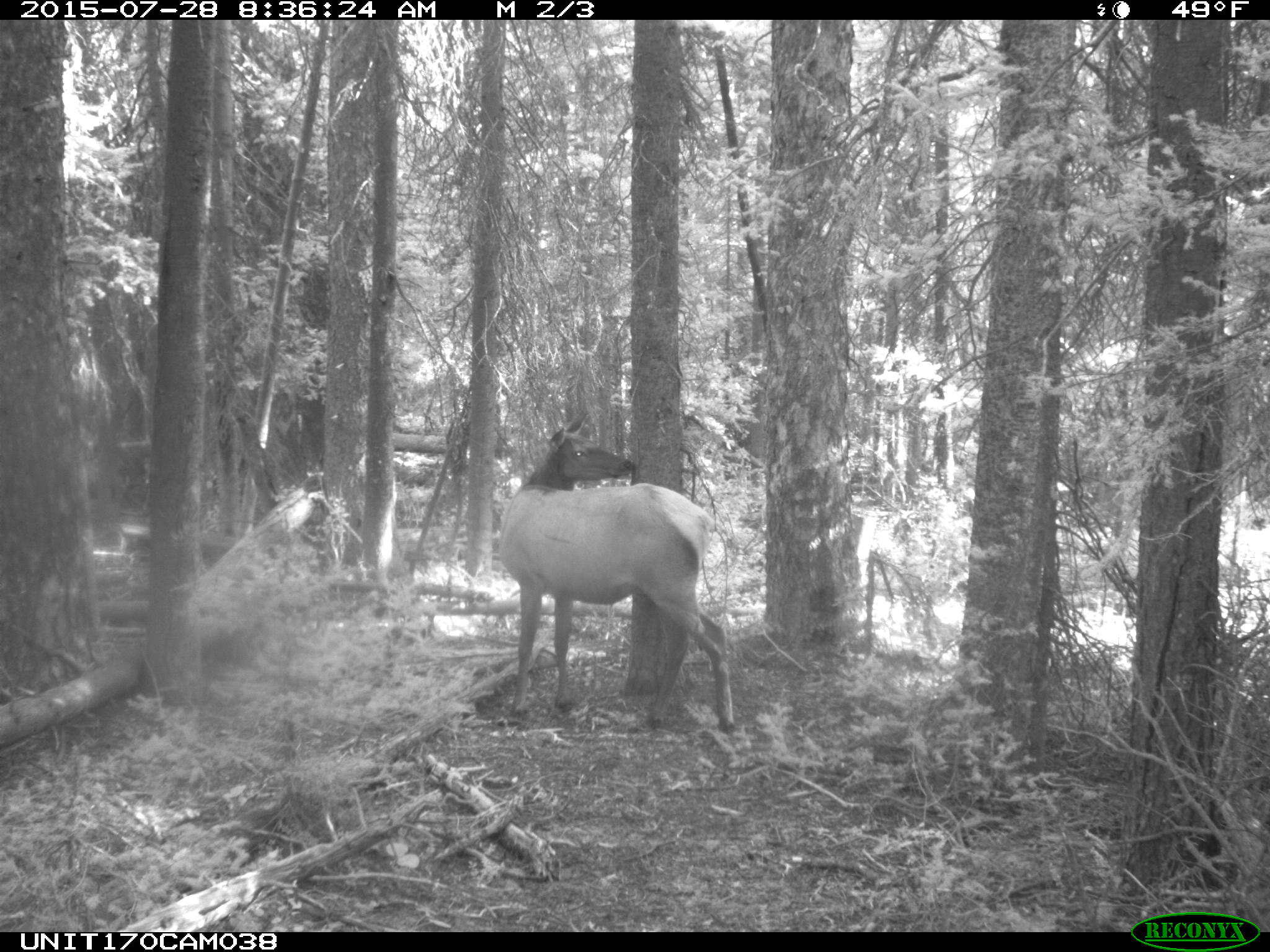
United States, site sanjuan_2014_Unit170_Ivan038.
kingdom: Animalia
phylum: Chordata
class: Mammalia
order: Artiodactyla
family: Cervidae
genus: Cervus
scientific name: Cervus elaphus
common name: red deer